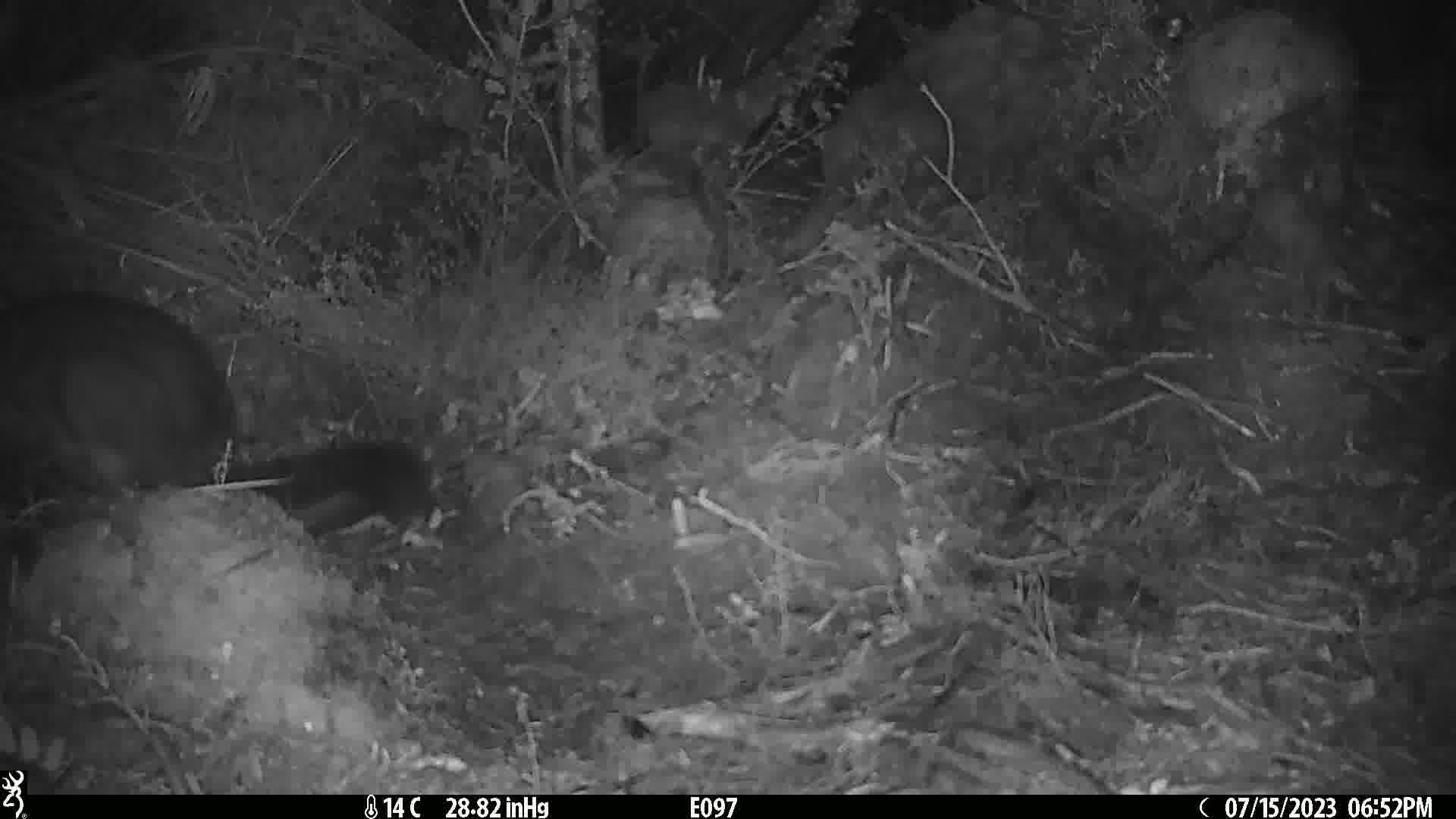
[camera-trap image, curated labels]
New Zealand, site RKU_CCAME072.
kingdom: Animalia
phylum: Chordata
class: Mammalia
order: Diprotodontia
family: Phalangeridae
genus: Trichosurus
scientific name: Trichosurus vulpecula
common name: common brushtail possum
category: possum